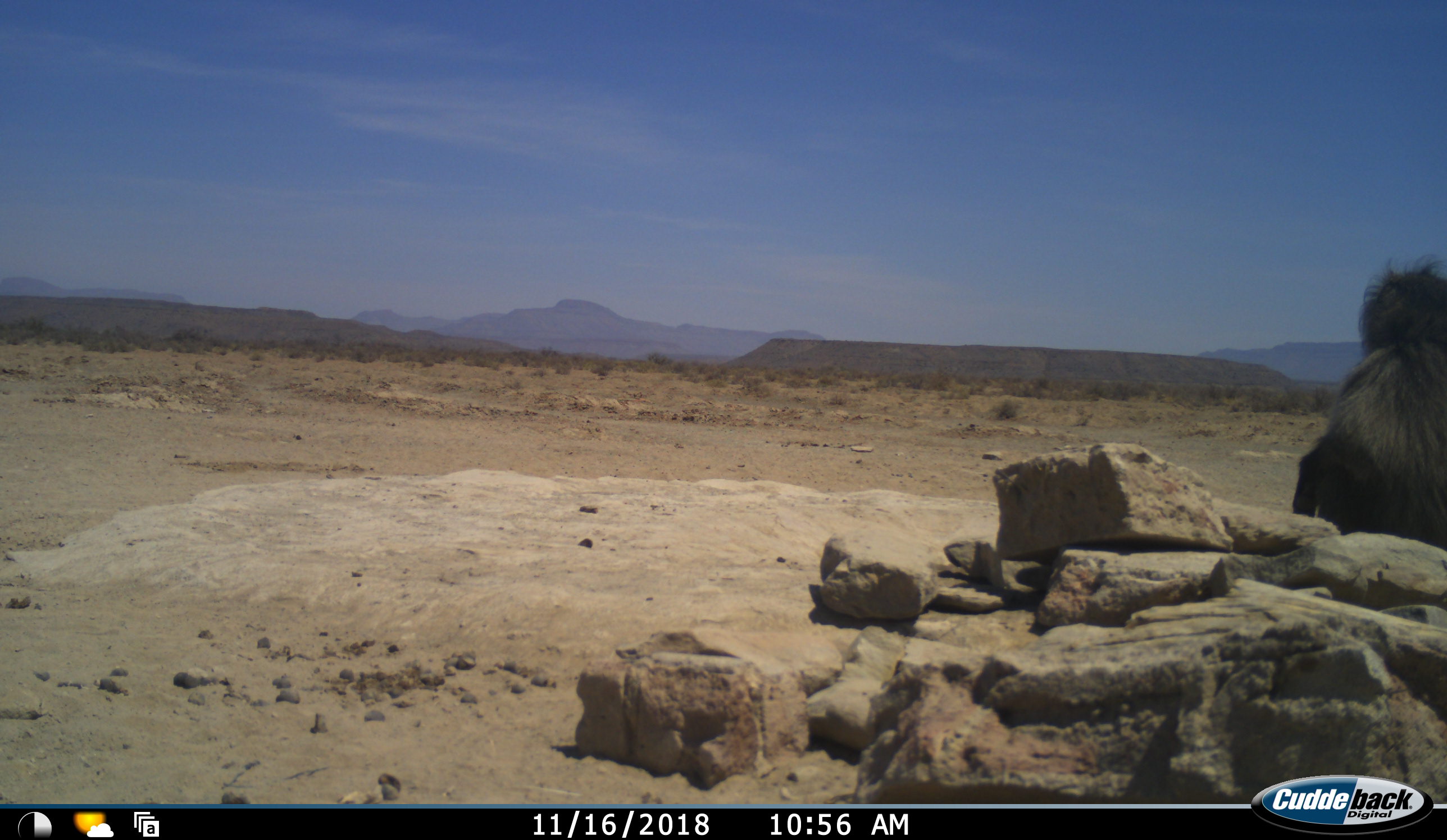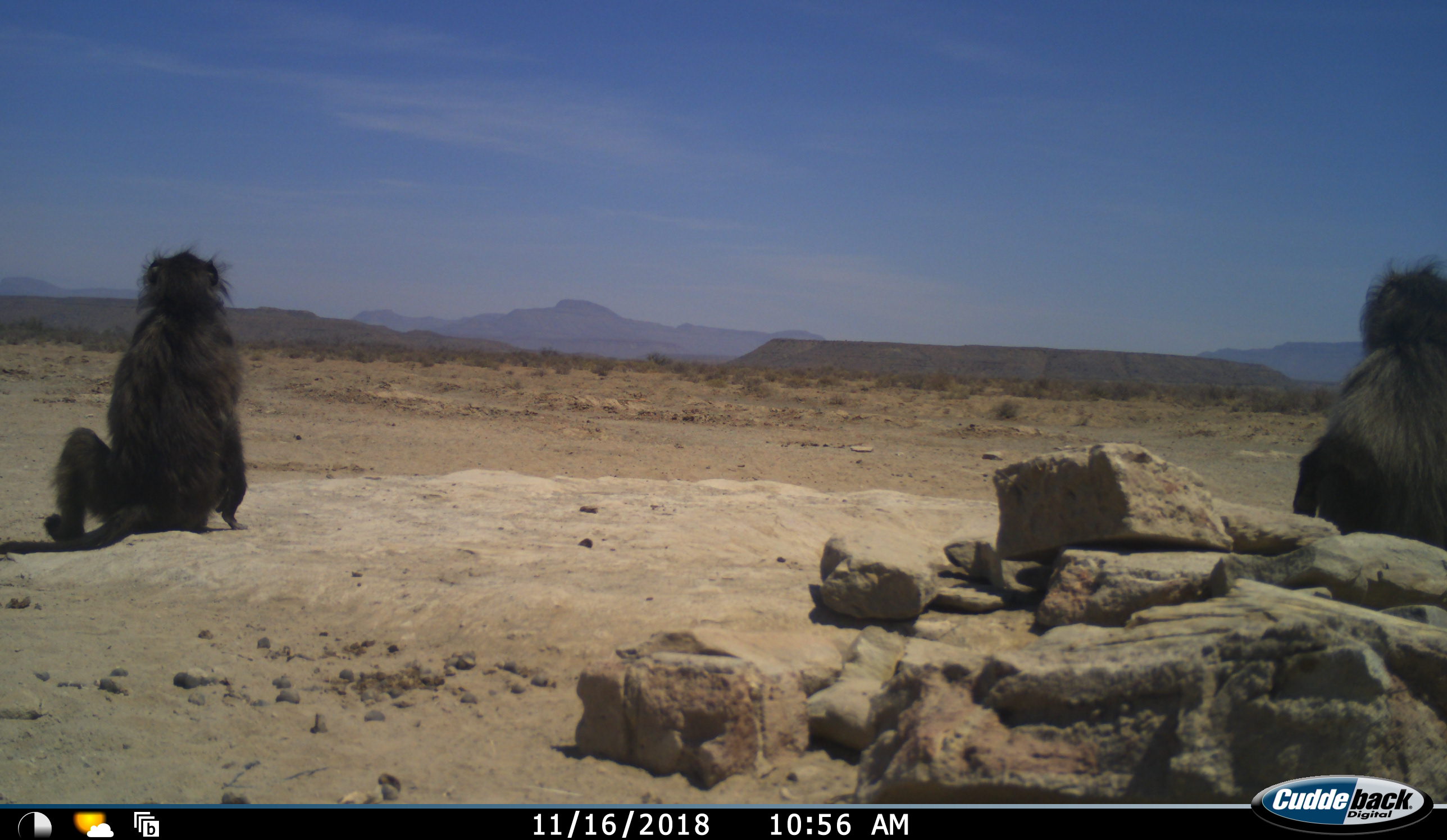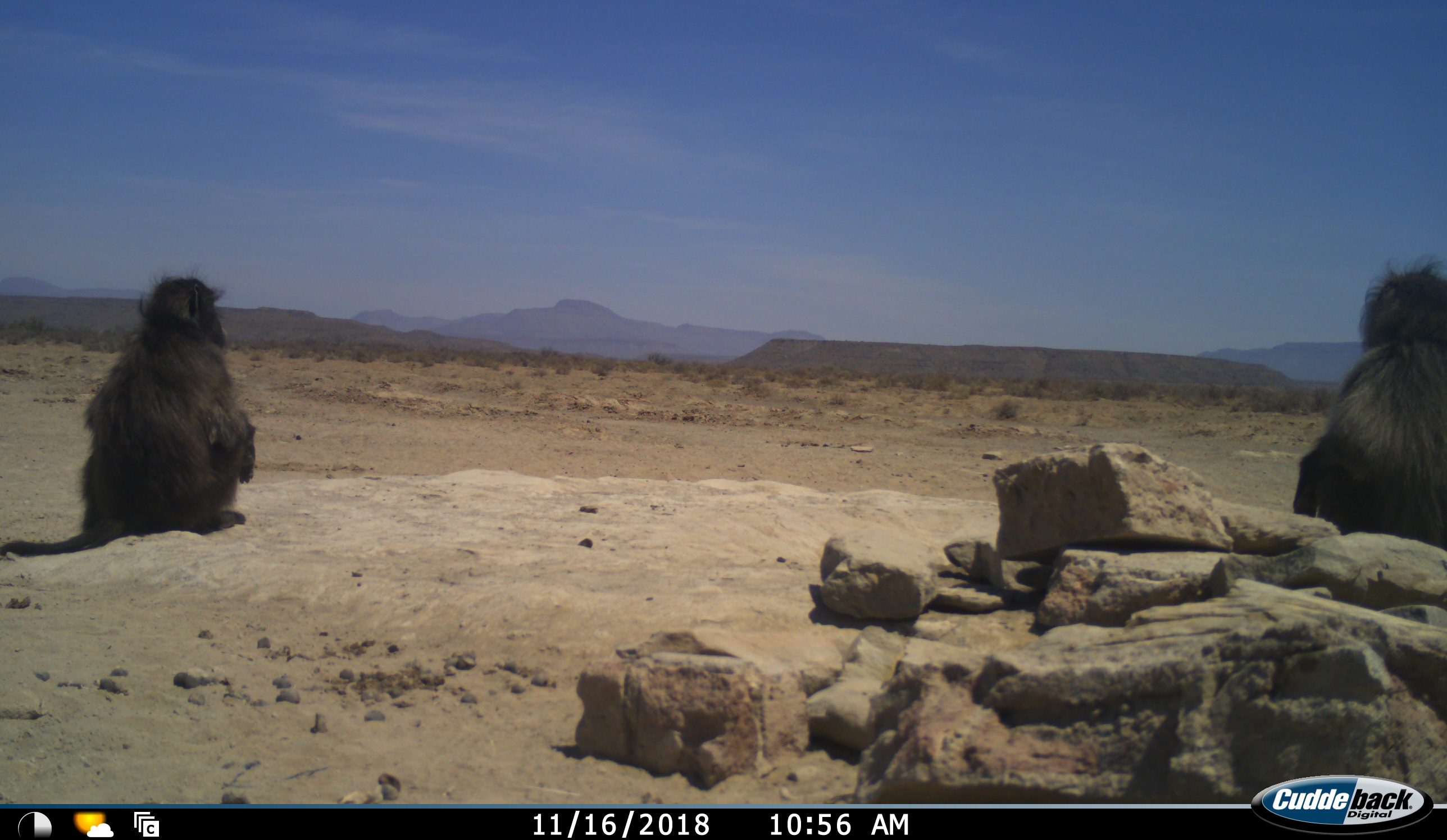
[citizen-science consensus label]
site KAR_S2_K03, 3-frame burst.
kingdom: Animalia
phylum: Chordata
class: Mammalia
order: Primates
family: Cercopithecidae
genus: Papio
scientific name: Papio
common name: baboon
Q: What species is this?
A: Baboon (Papio).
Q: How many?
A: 2.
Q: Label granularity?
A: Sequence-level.